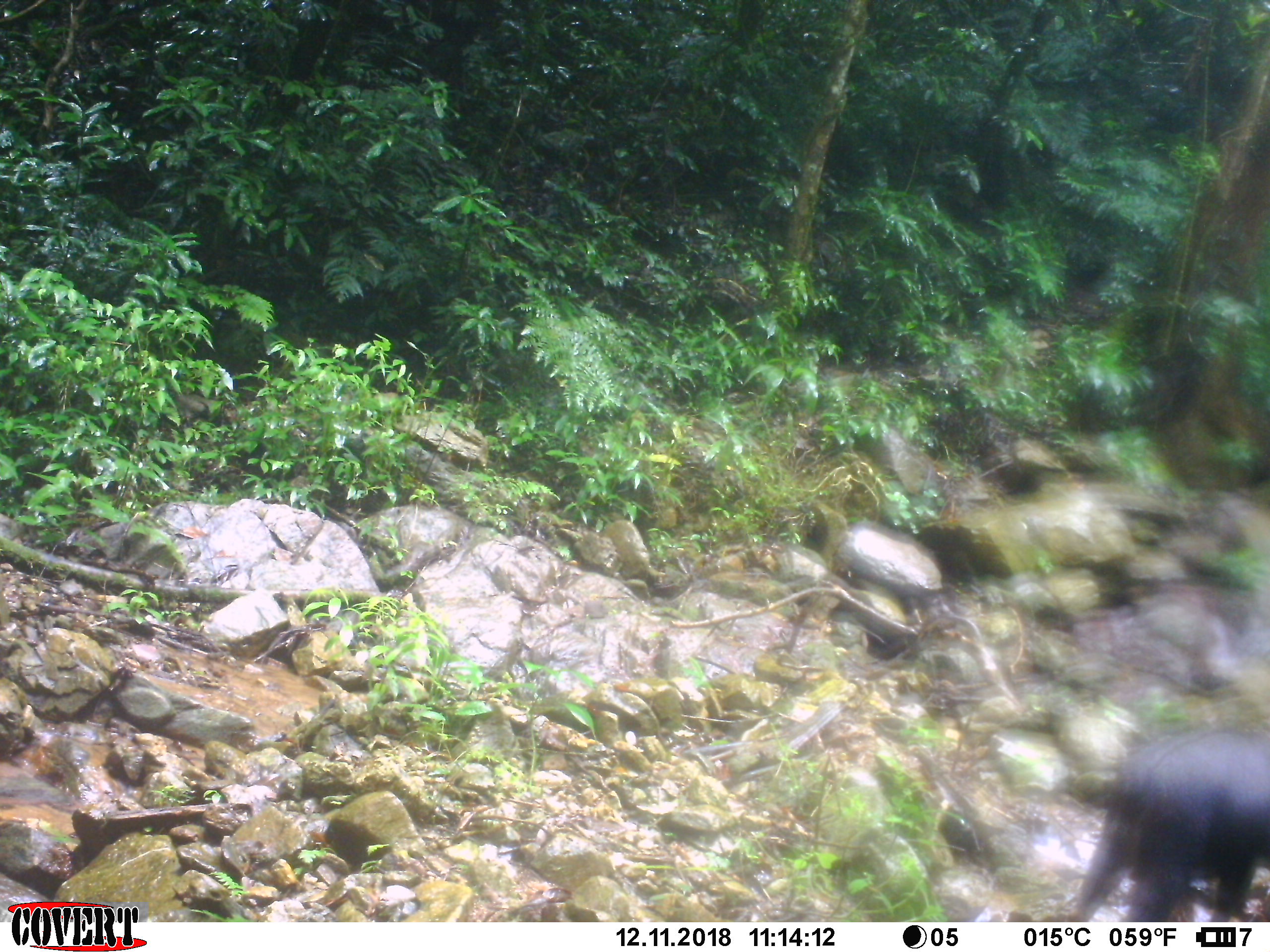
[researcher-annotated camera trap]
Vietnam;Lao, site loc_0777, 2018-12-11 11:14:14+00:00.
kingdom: Animalia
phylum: Chordata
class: Mammalia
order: Artiodactyla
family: Bovidae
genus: Capricornis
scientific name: Capricornis sumatraensis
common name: chinese serow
Chinese serow (Capricornis sumatraensis). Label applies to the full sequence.